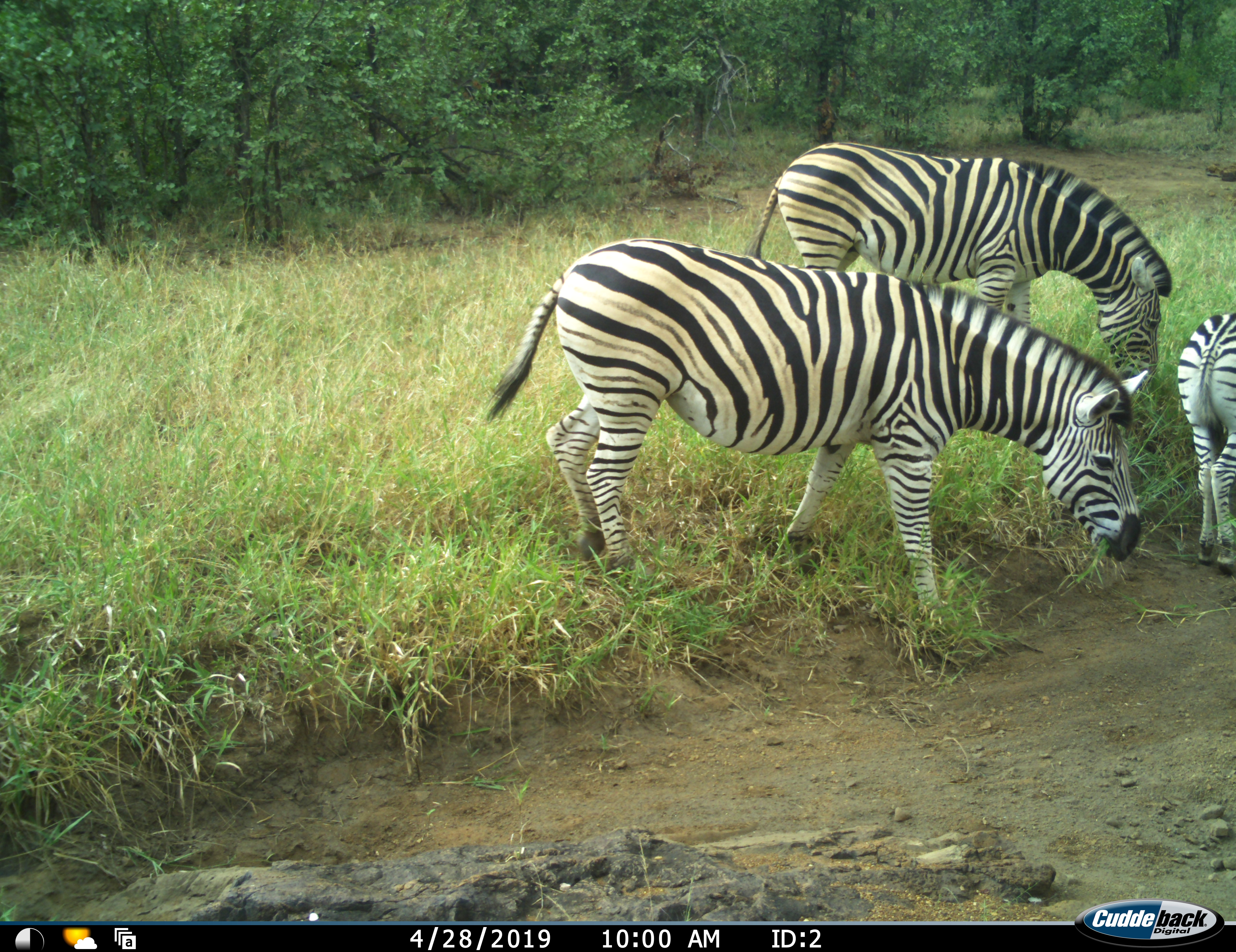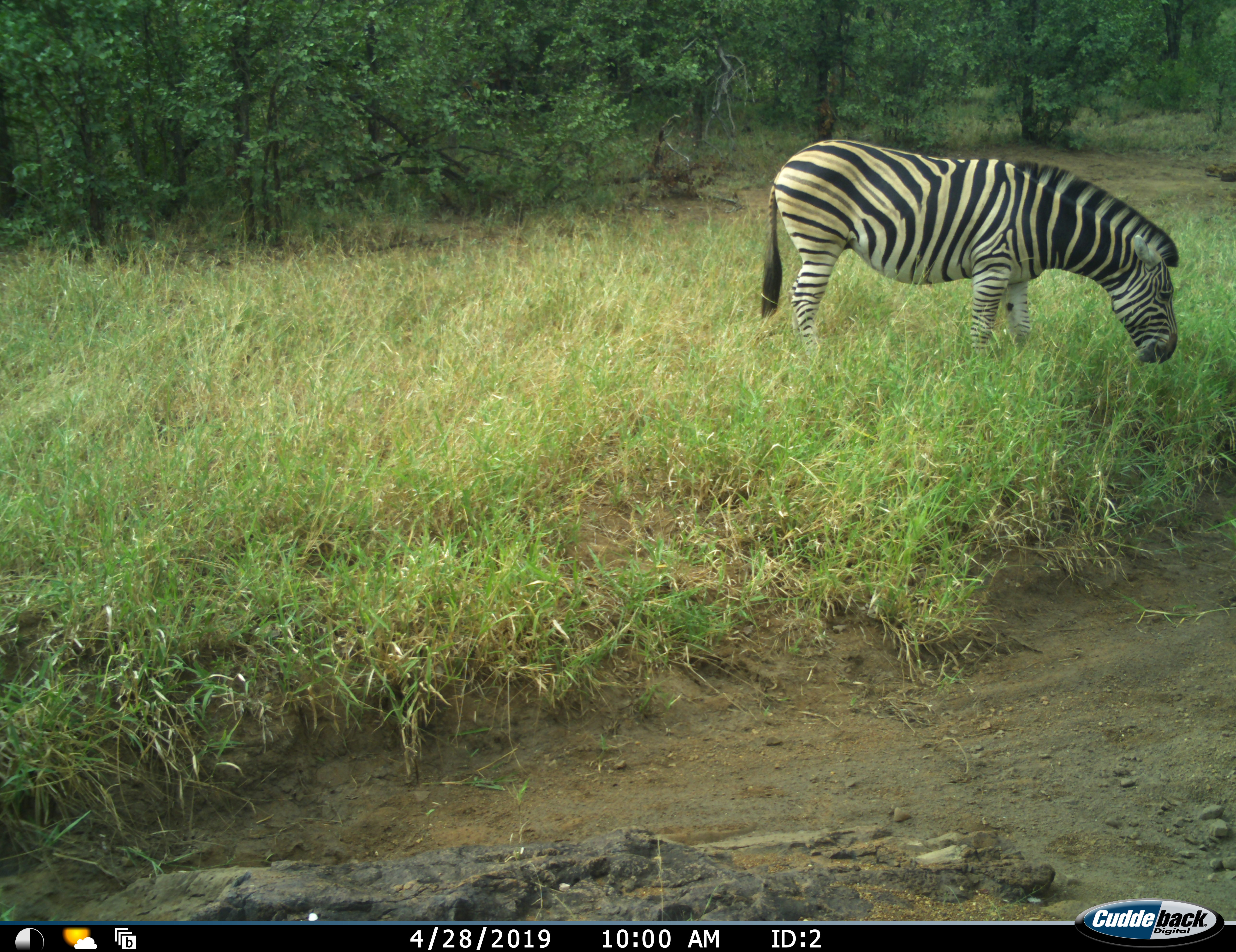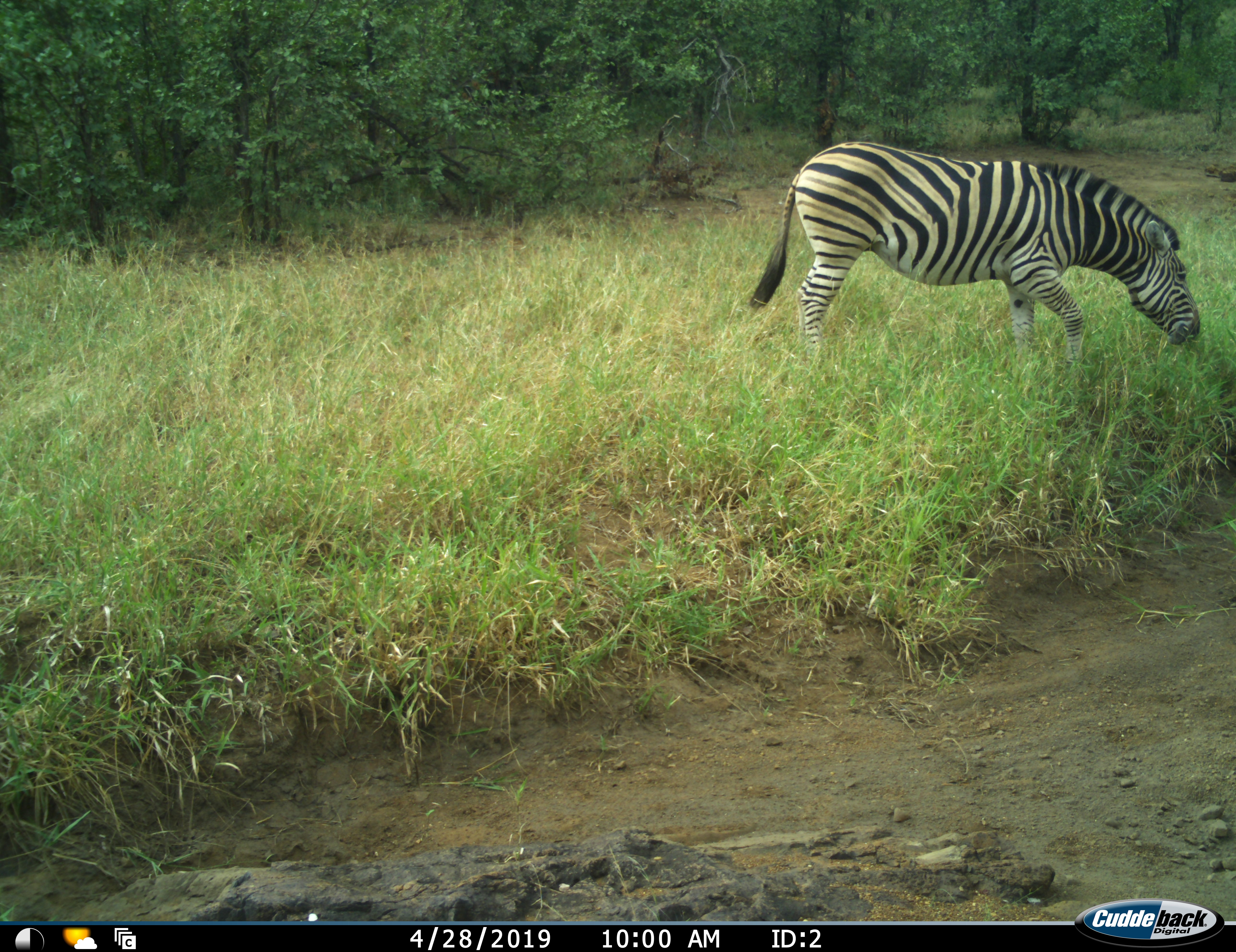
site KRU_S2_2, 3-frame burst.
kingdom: Animalia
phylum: Chordata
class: Mammalia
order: Perissodactyla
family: Equidae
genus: Equus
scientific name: Equus quagga burchellii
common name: burchell's zebra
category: zebraburchells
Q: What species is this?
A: Zebraburchells (burchell's zebra) (Equus quagga burchellii).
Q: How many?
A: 3.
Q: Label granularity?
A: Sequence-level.